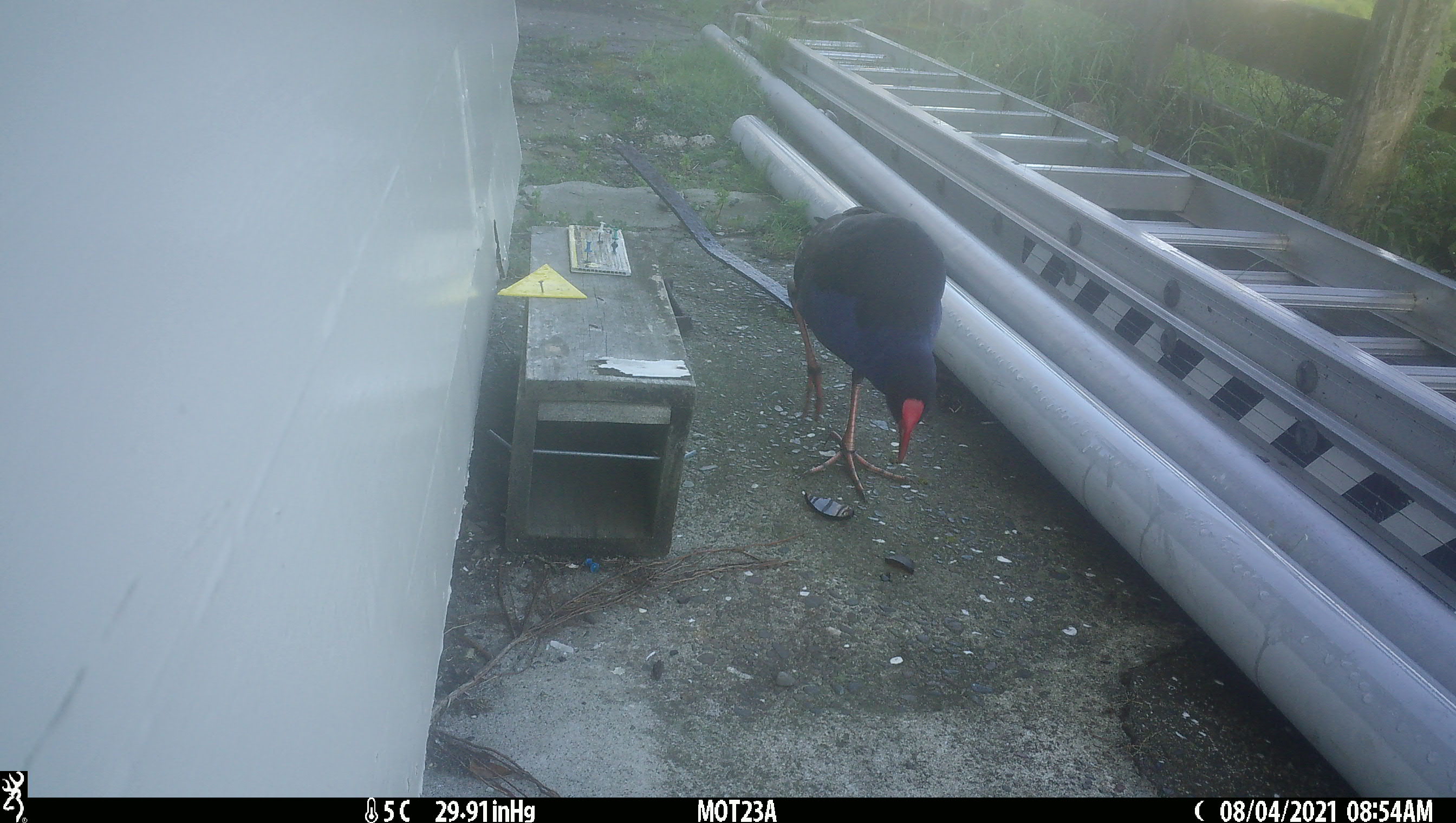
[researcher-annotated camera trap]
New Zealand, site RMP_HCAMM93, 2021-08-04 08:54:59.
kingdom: Animalia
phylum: Chordata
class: Aves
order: Gruiformes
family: Rallidae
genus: Porphyrio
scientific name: Porphyrio melanotus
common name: australasian swamphen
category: pukeko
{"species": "pukeko (australasian swamphen) (Porphyrio melanotus)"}